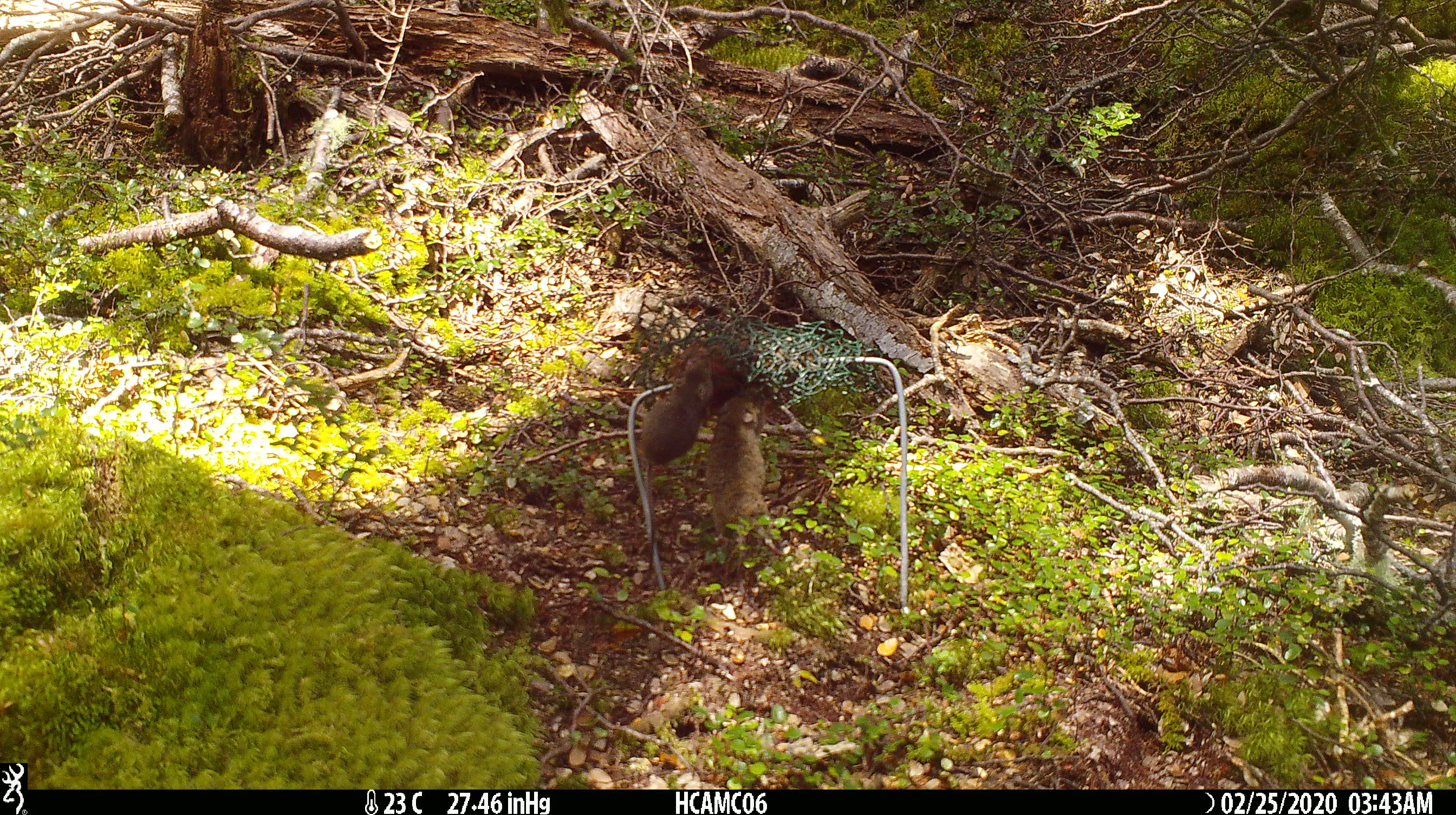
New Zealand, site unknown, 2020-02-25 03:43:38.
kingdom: Animalia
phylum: Chordata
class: Mammalia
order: Rodentia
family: Muridae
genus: Mus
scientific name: Mus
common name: mouse